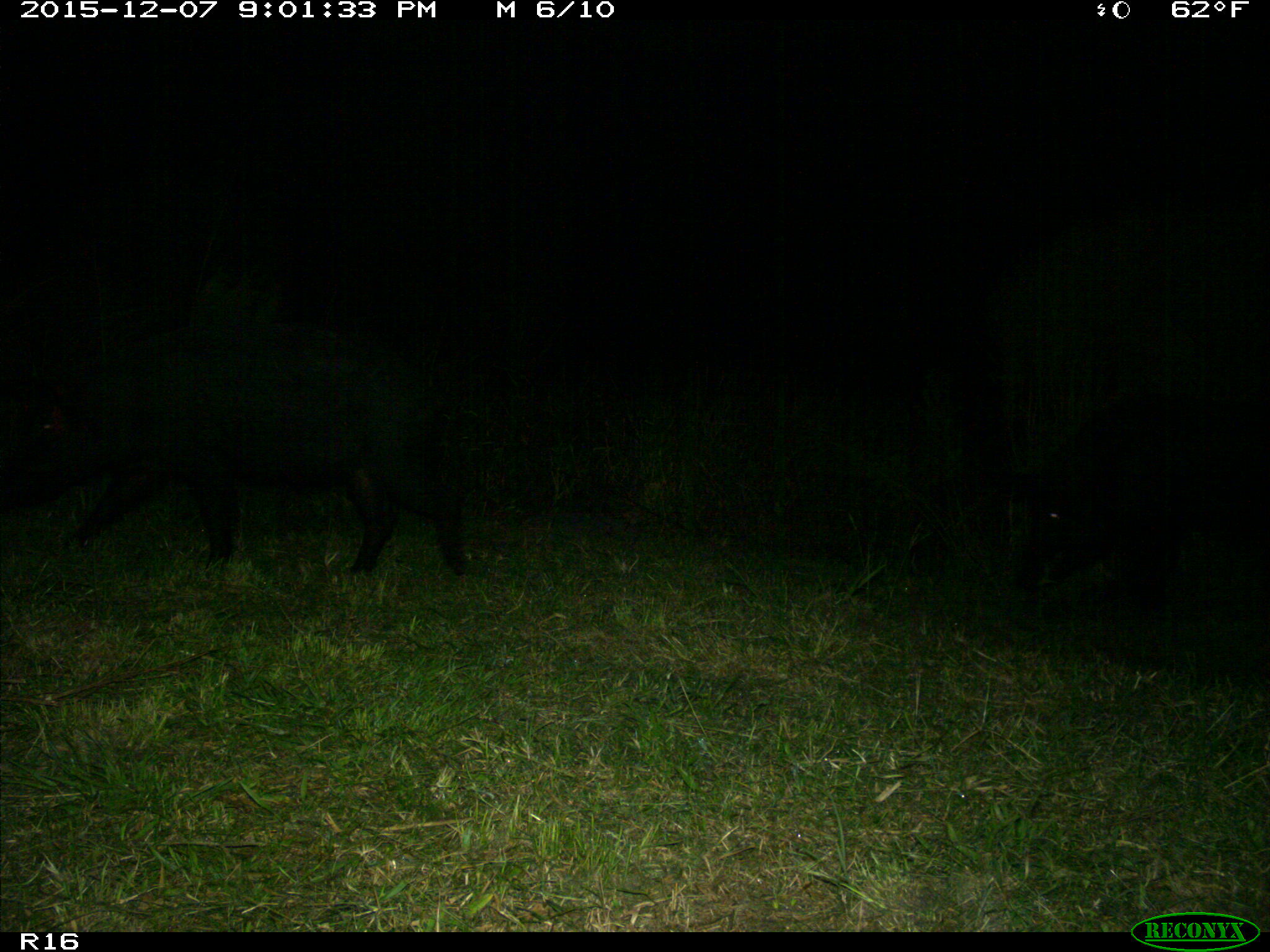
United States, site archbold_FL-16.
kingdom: Animalia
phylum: Chordata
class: Mammalia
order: Artiodactyla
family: Suidae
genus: Sus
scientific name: Sus scrofa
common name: wild boar